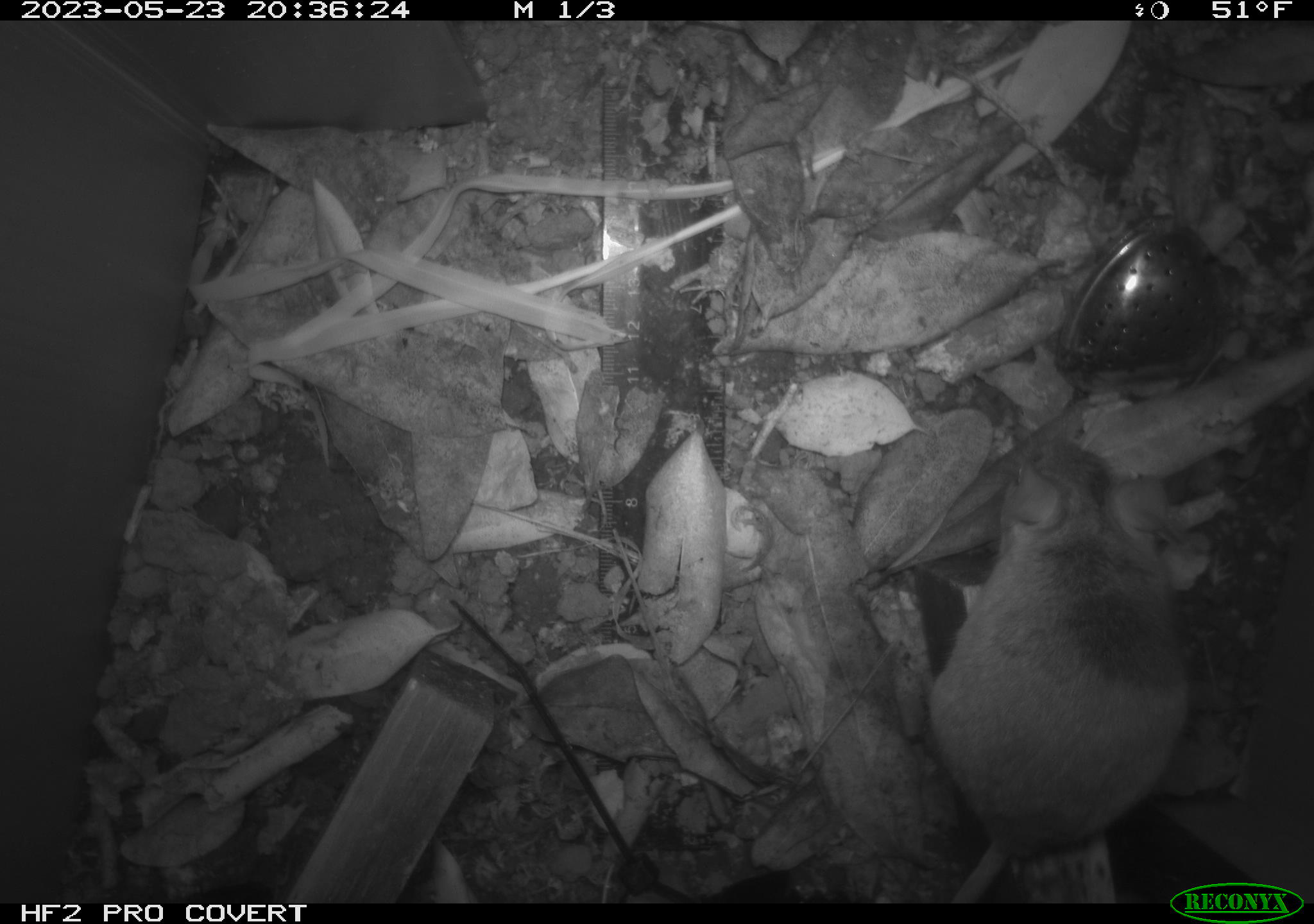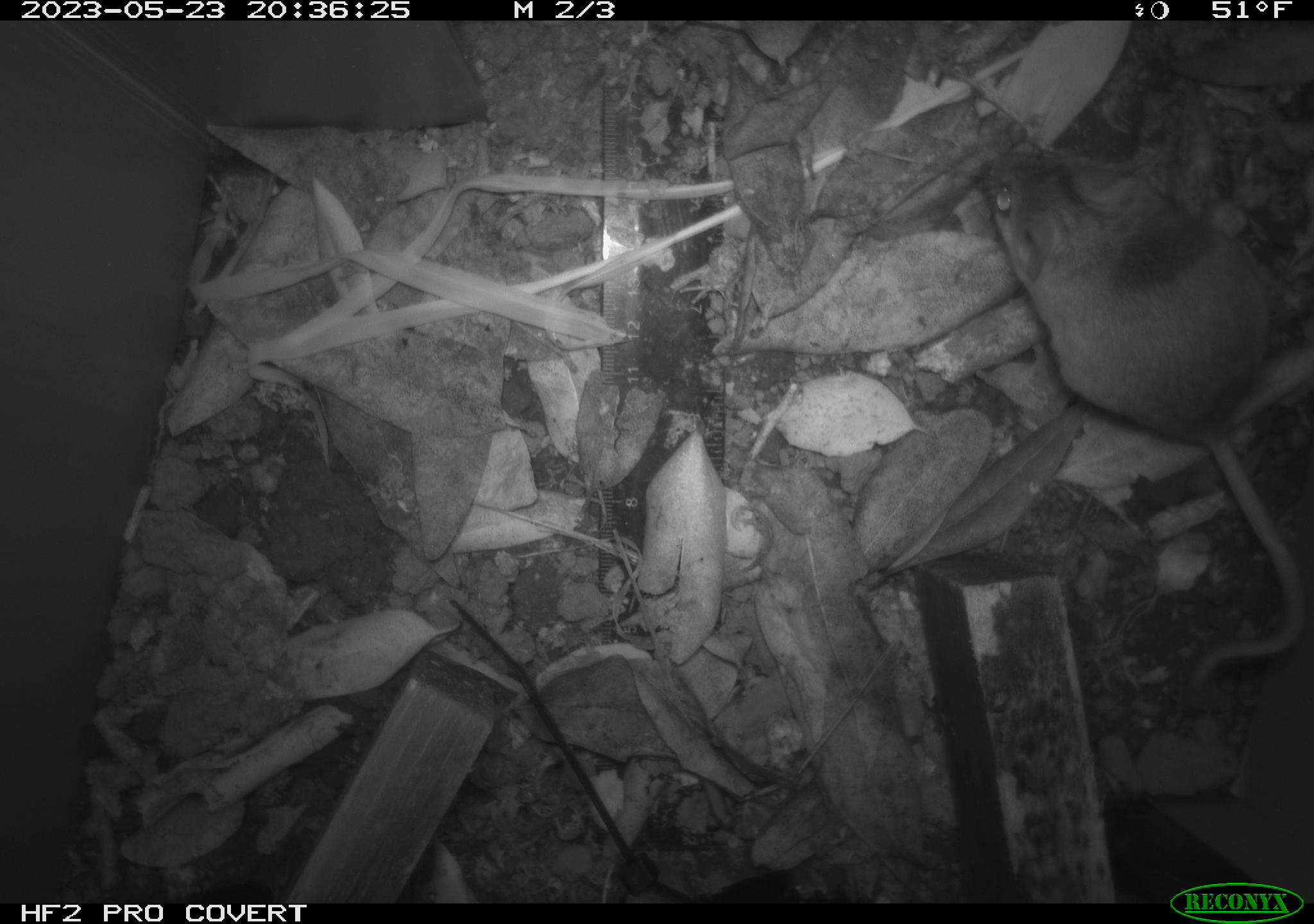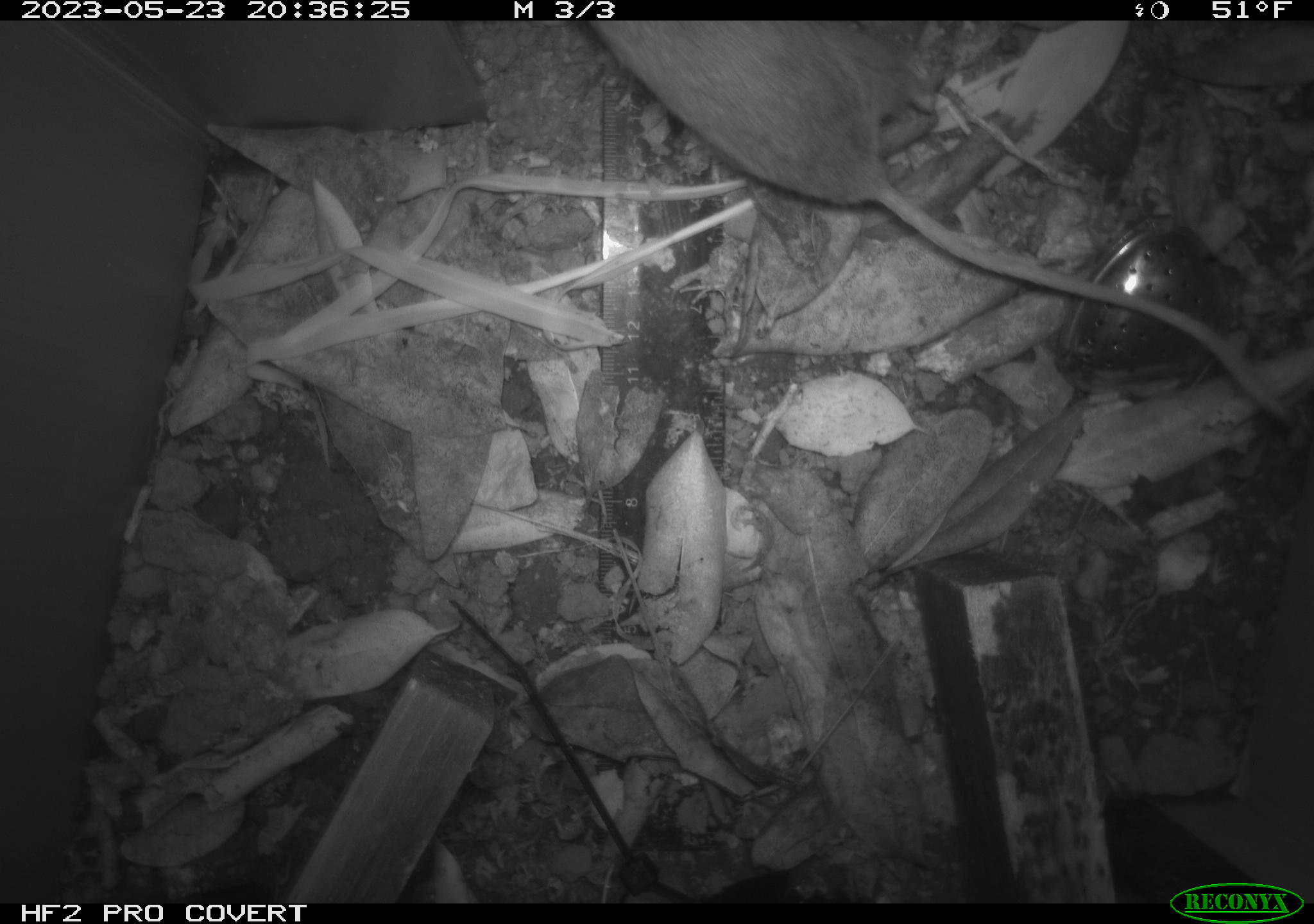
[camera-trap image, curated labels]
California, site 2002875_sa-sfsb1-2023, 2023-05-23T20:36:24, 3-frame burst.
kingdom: Animalia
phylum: Chordata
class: Mammalia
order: Rodentia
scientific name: Rodentia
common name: mouse species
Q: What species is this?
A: Mouse species (Rodentia).